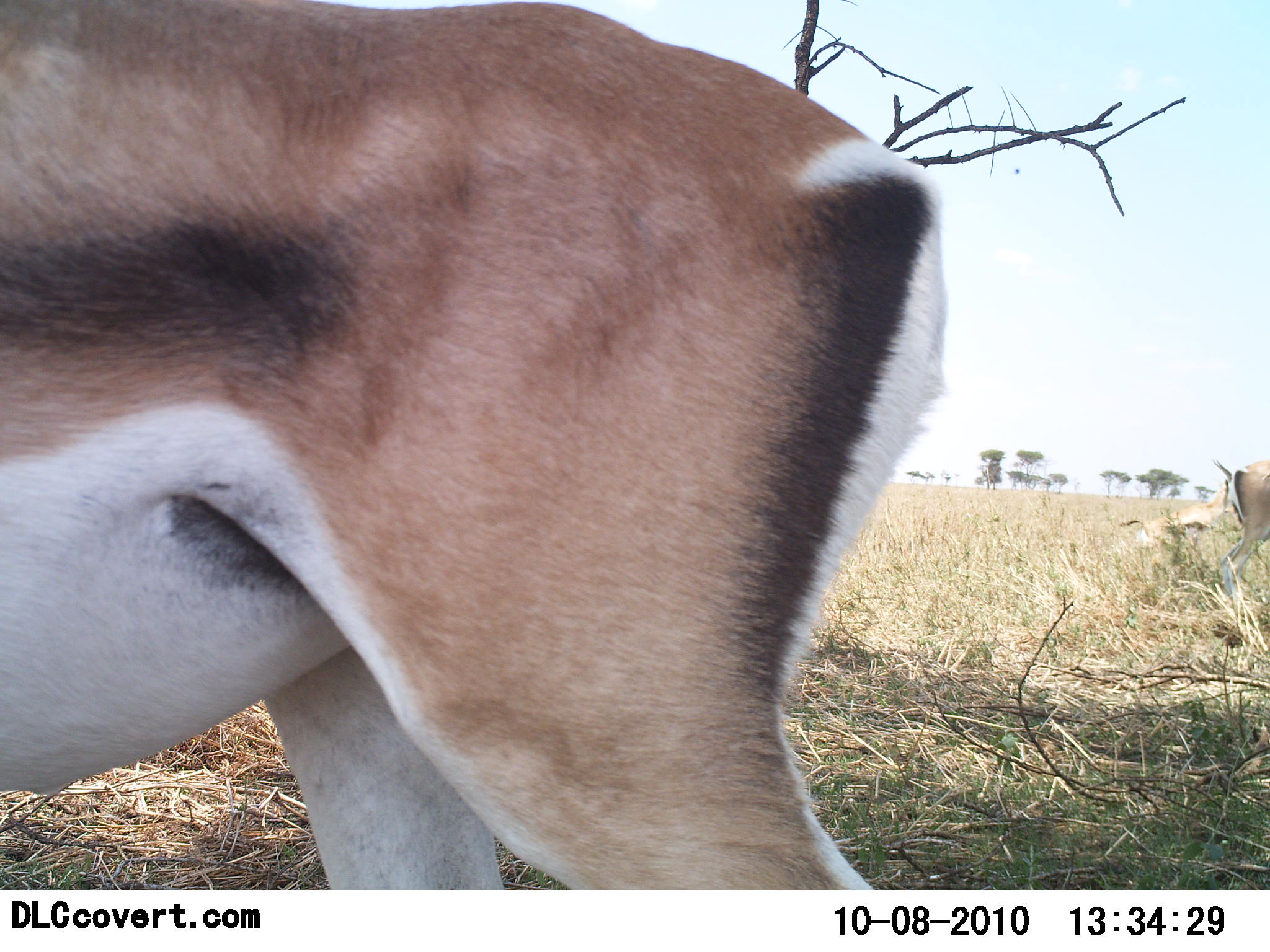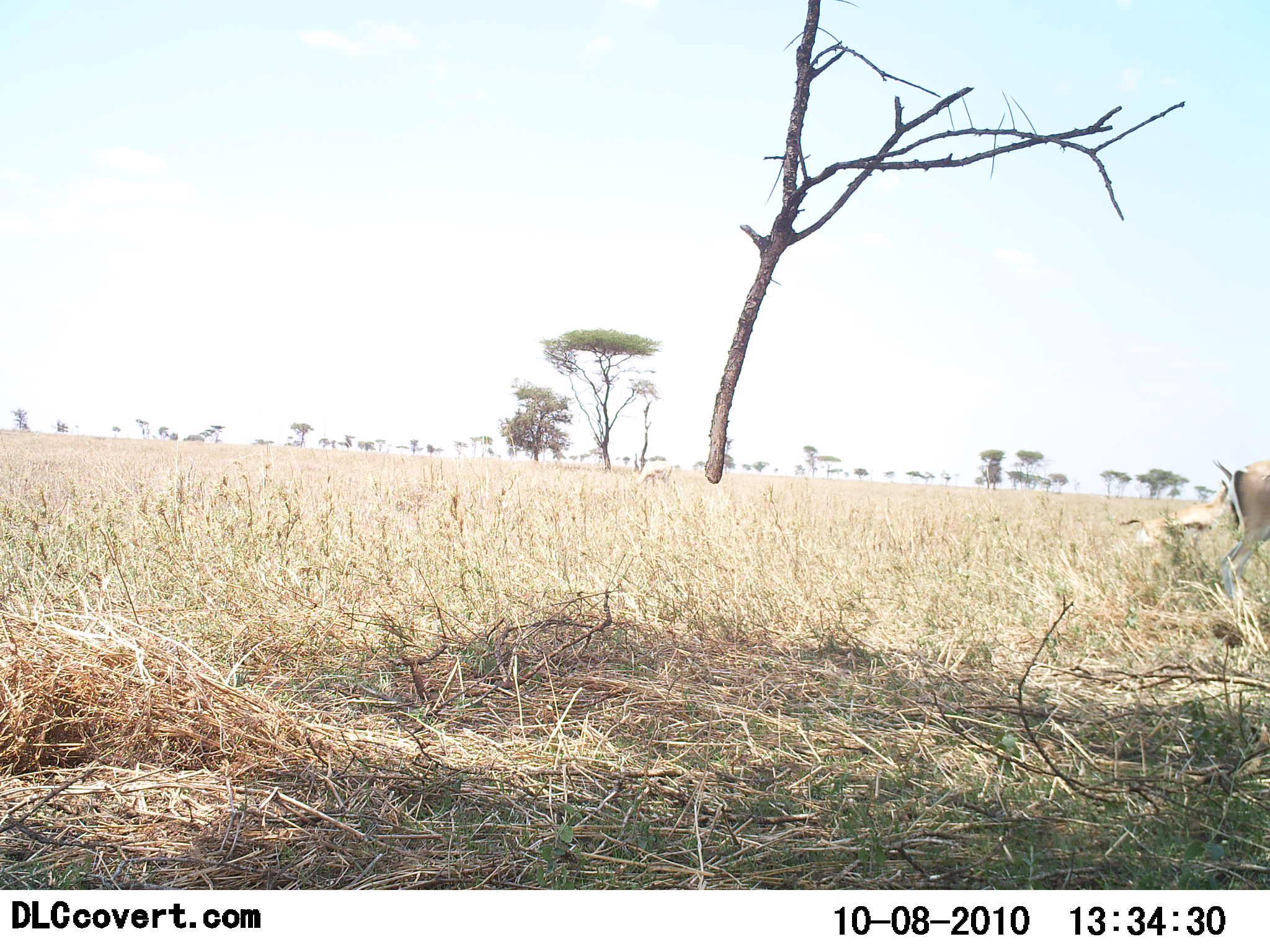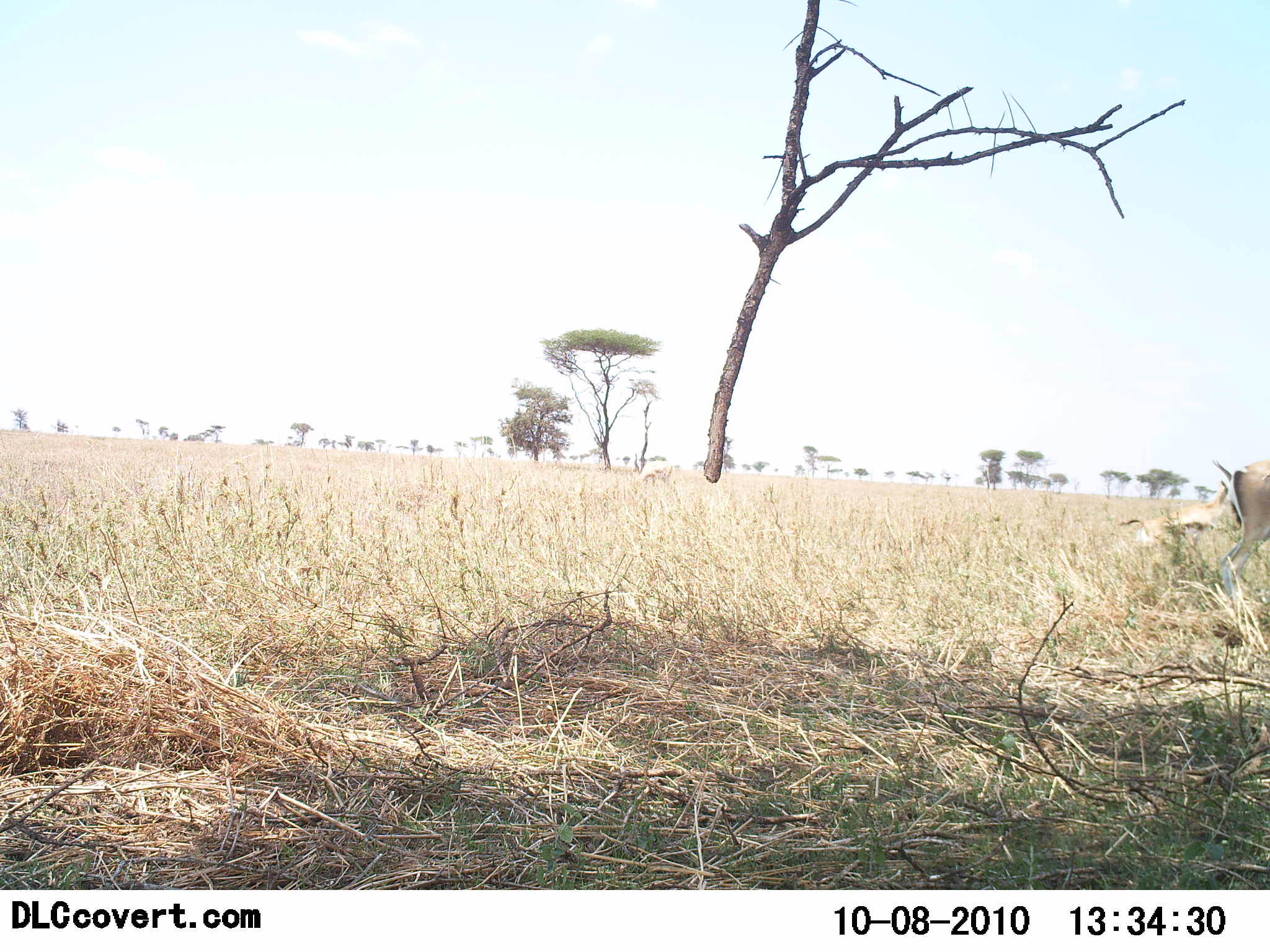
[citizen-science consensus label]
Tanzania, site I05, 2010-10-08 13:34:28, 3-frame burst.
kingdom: Animalia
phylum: Chordata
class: Mammalia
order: Artiodactyla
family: Bovidae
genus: Eudorcas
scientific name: Eudorcas thomsonii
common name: thomson's gazelle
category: gazellethomsons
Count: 2.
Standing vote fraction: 43%.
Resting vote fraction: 14%.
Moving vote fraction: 100%.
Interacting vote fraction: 0%.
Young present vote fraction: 0%.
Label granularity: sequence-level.